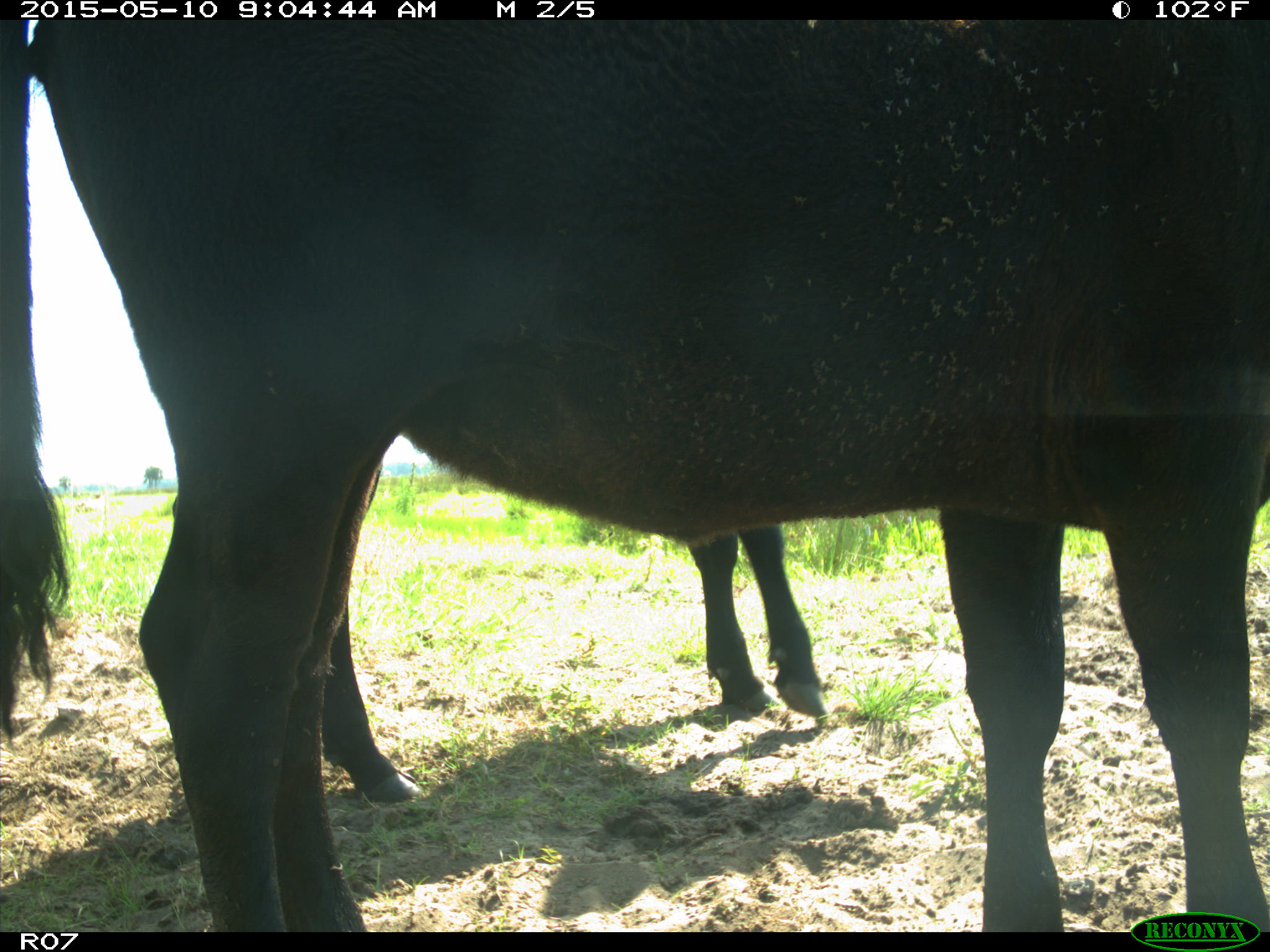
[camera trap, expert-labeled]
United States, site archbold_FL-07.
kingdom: Animalia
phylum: Chordata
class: Mammalia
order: Artiodactyla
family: Bovidae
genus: Bos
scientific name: Bos taurus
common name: domestic cow